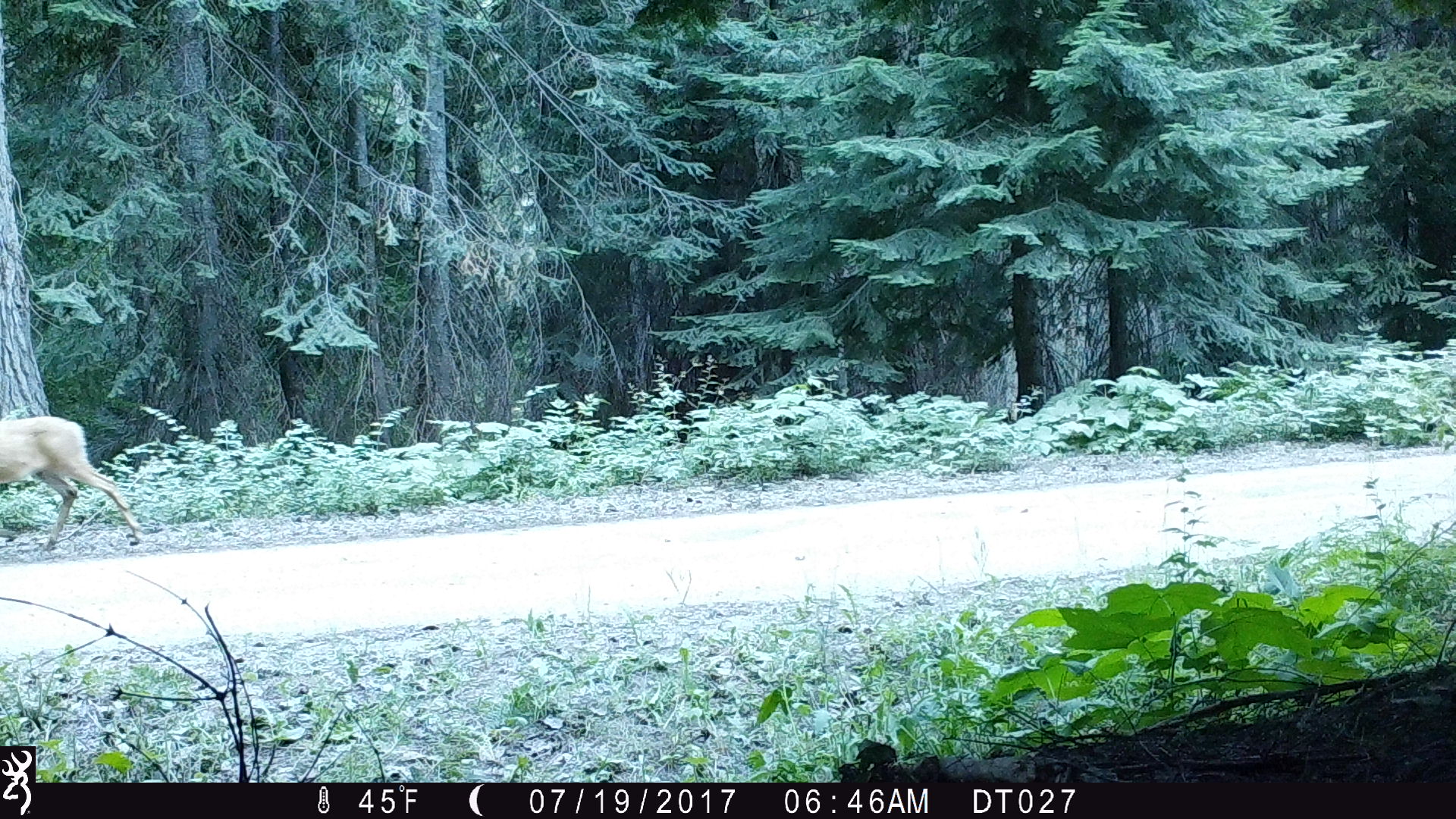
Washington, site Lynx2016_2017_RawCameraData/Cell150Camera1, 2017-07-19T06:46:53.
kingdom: Animalia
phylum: Chordata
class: Mammalia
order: Artiodactyla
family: Cervidae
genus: Odocoileus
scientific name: Odocoileus hemionus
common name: mule deer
Odocoileus hemionus (mule deer). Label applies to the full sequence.